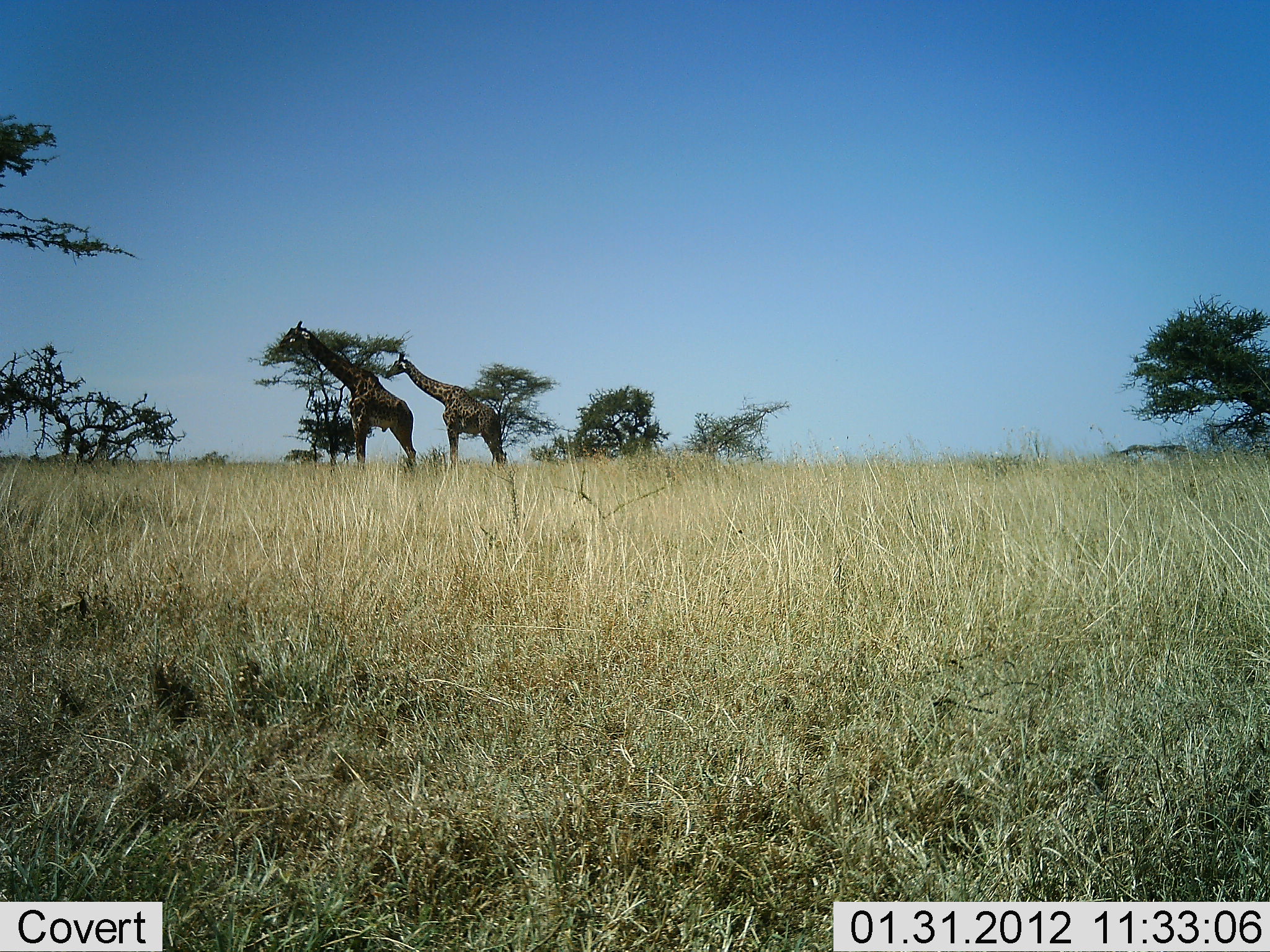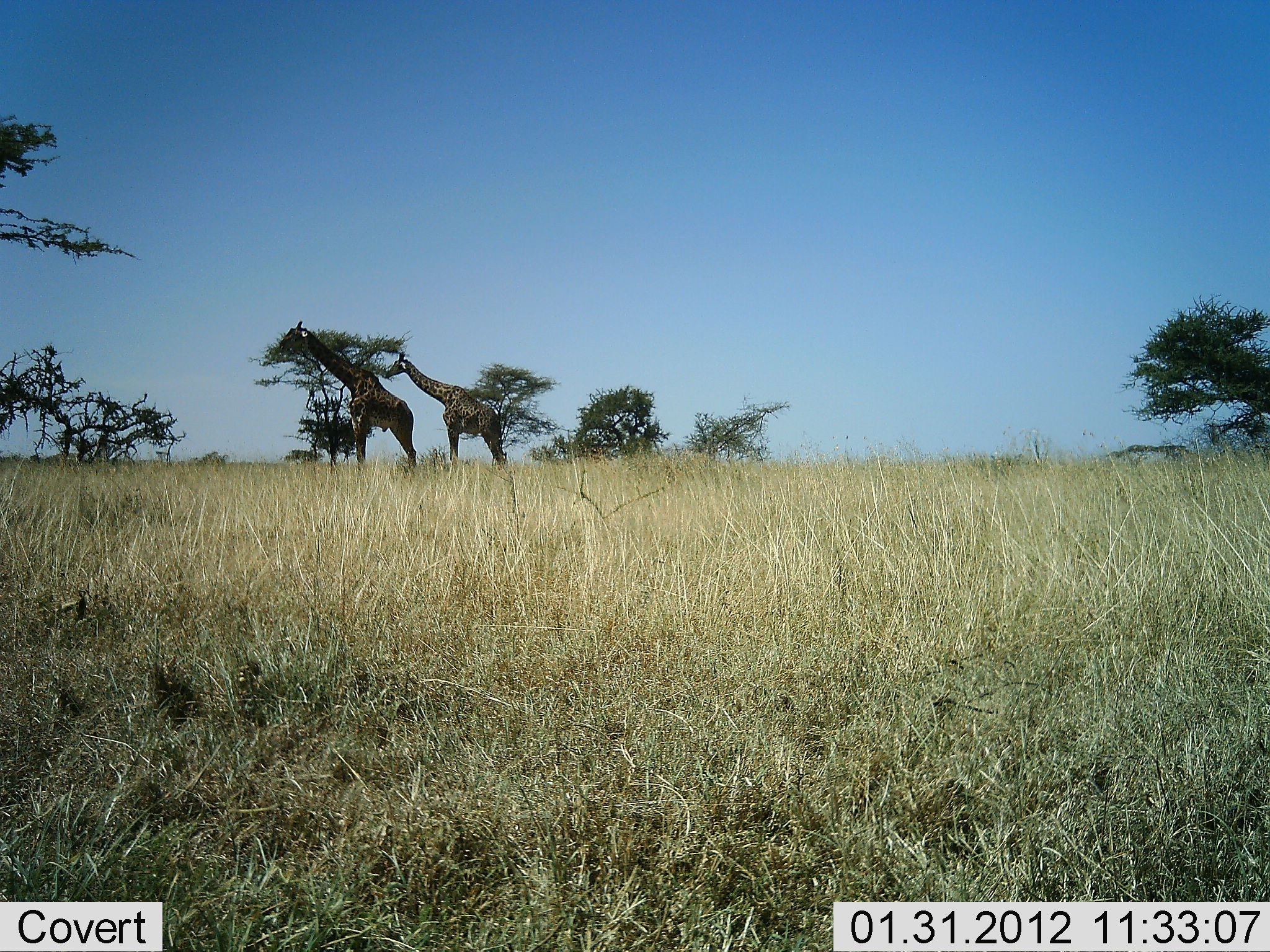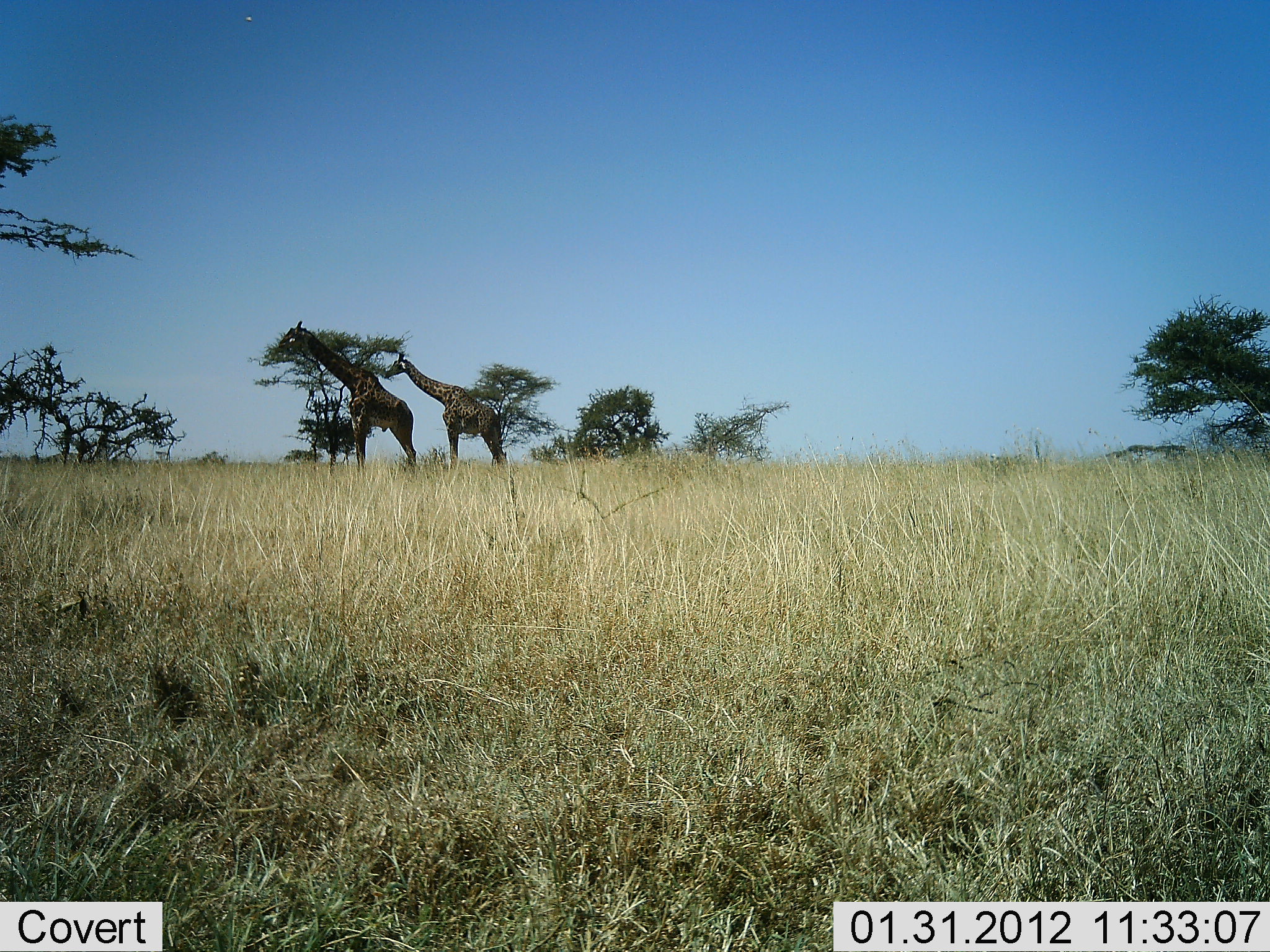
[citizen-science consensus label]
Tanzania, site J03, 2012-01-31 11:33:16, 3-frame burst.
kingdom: Animalia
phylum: Chordata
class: Mammalia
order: Artiodactyla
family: Giraffidae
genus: Giraffa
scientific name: Giraffa camelopardalis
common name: giraffe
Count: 2.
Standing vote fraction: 81%.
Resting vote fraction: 0%.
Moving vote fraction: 12%.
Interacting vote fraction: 0%.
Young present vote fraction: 0%.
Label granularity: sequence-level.